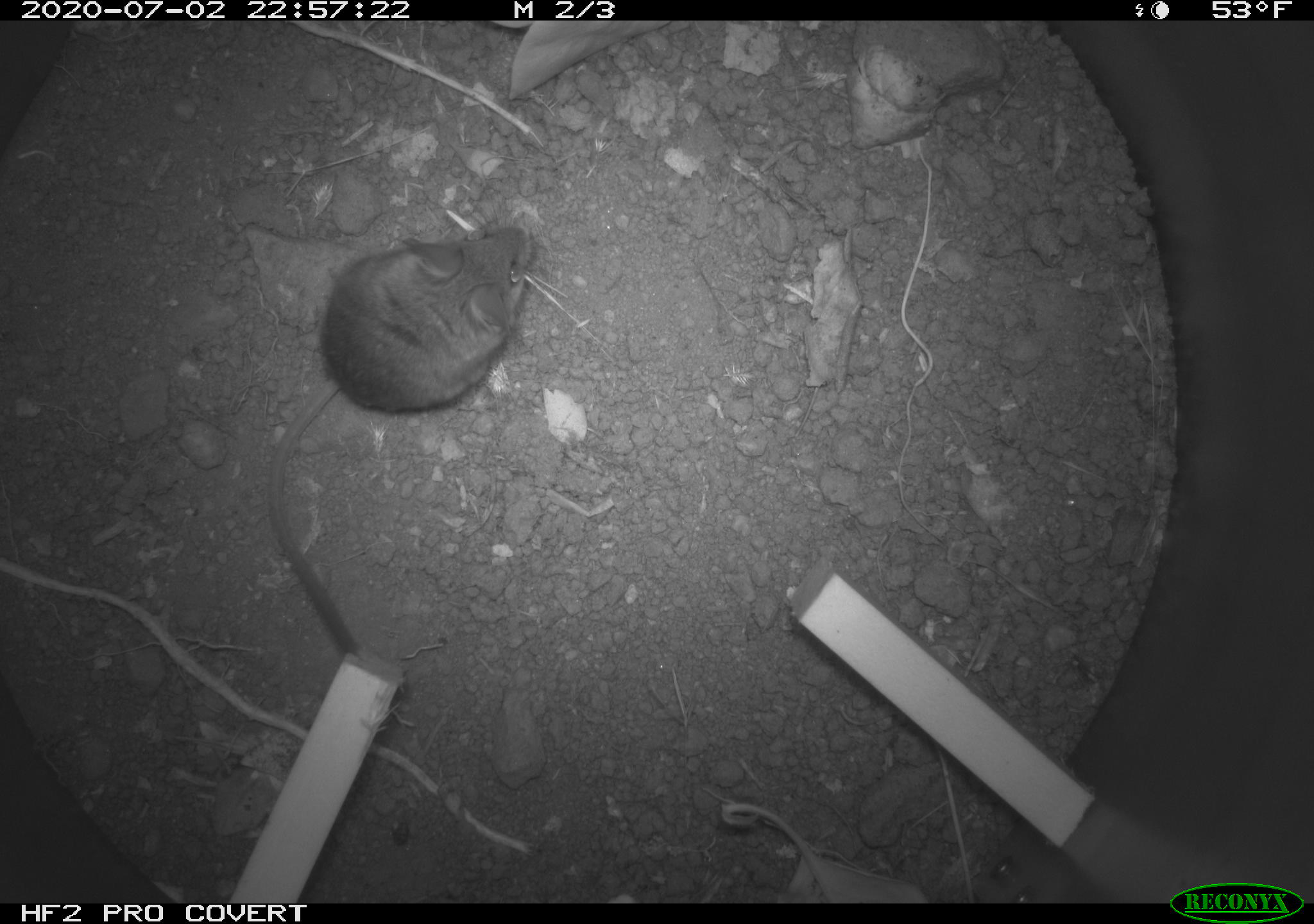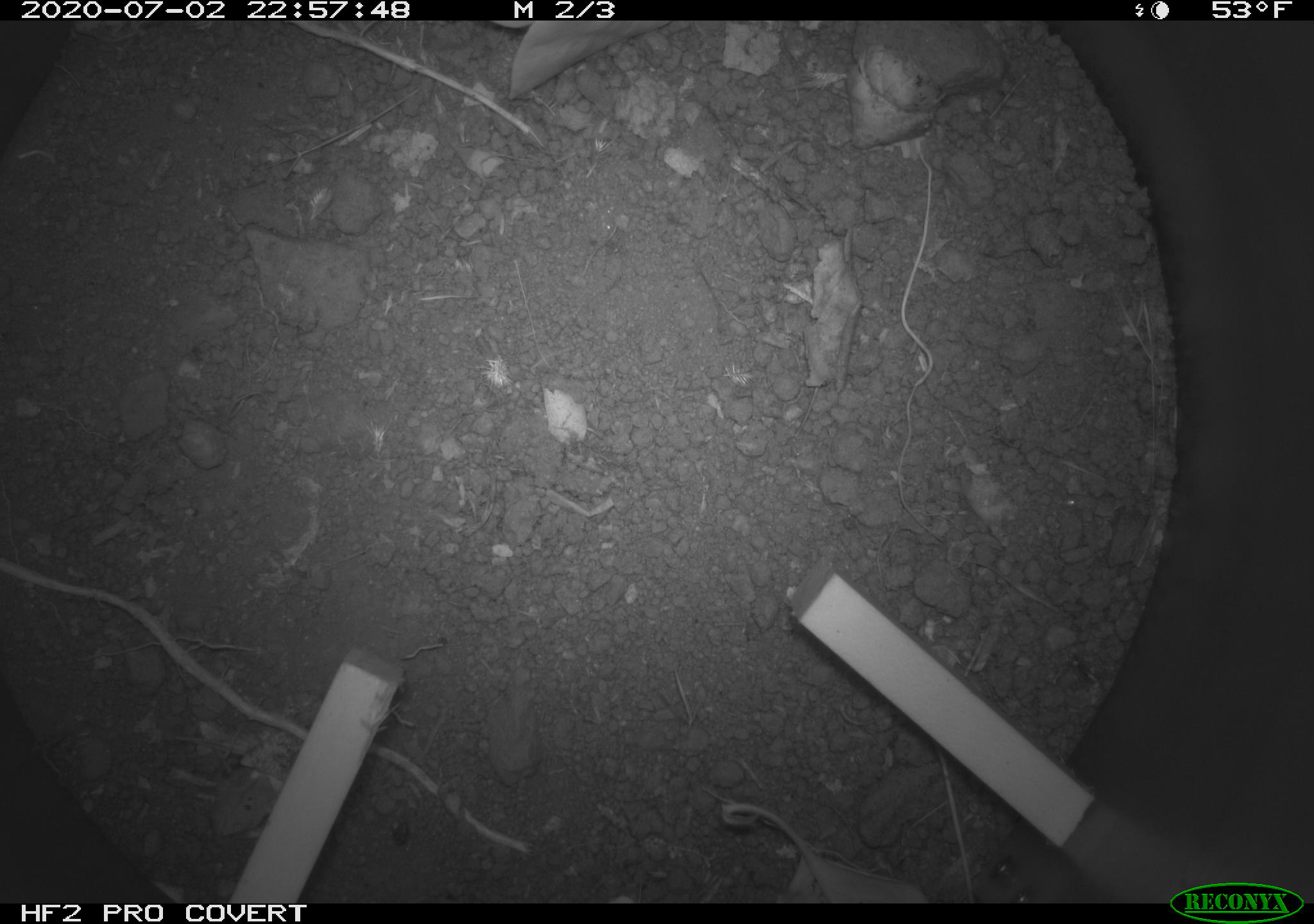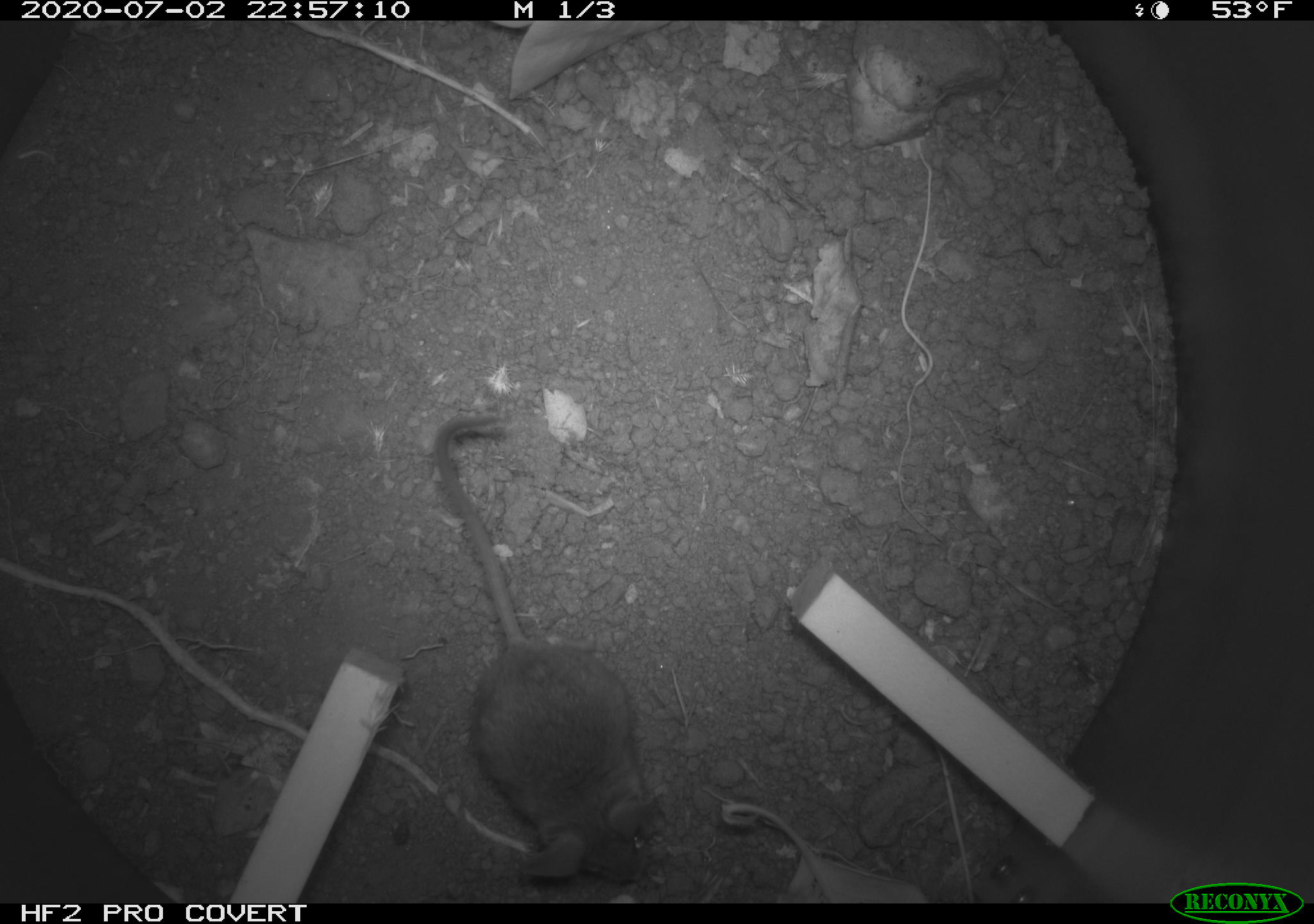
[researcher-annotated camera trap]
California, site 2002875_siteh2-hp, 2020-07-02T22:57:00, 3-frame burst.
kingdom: Animalia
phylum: Chordata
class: Mammalia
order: Rodentia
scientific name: Rodentia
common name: rodent